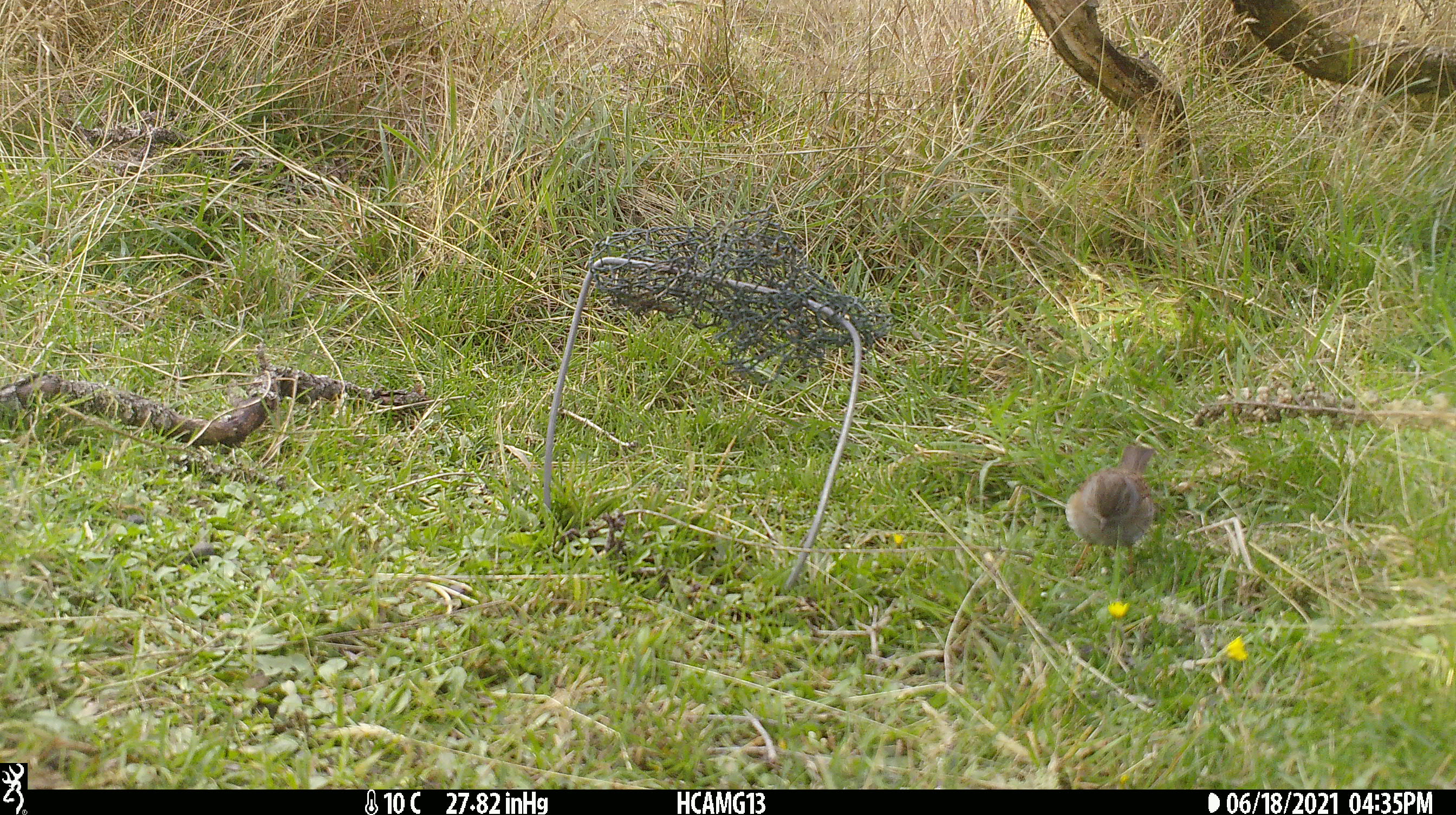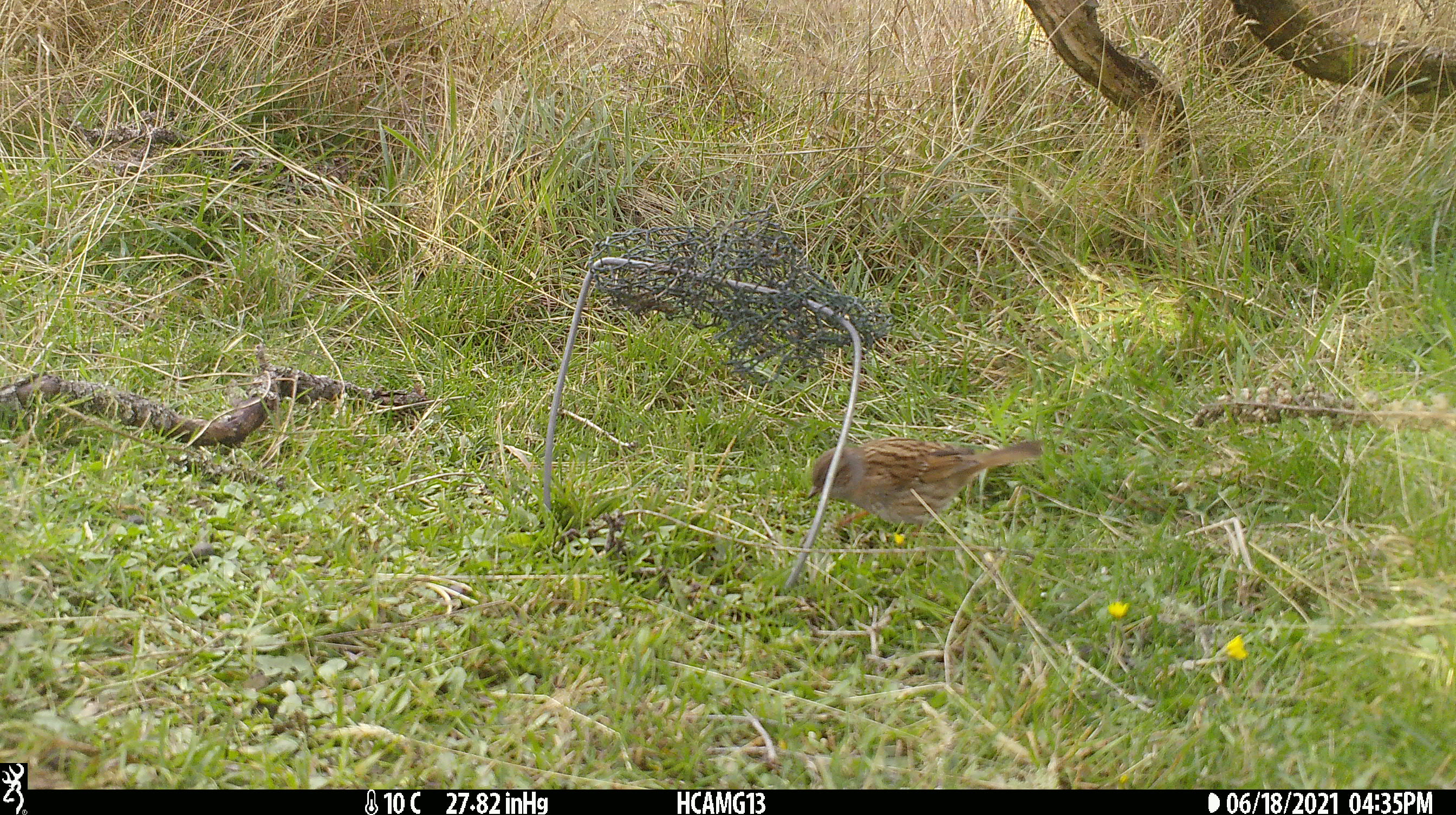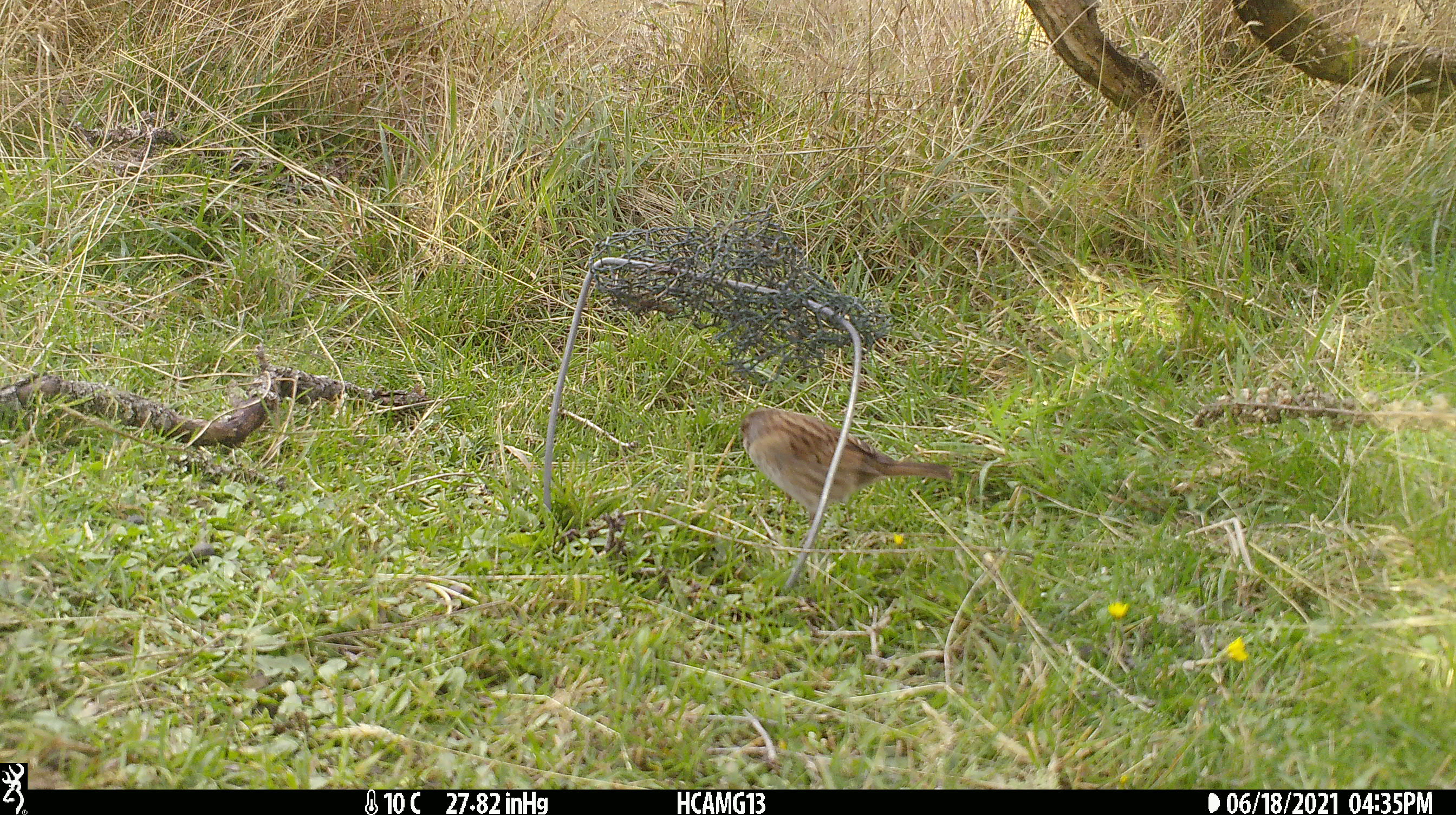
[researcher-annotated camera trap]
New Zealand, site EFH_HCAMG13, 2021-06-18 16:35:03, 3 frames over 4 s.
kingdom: Animalia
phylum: Chordata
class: Aves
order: Passeriformes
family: Prunellidae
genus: Prunella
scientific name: Prunella modularis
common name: dunnock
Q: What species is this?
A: Dunnock (Prunella modularis).